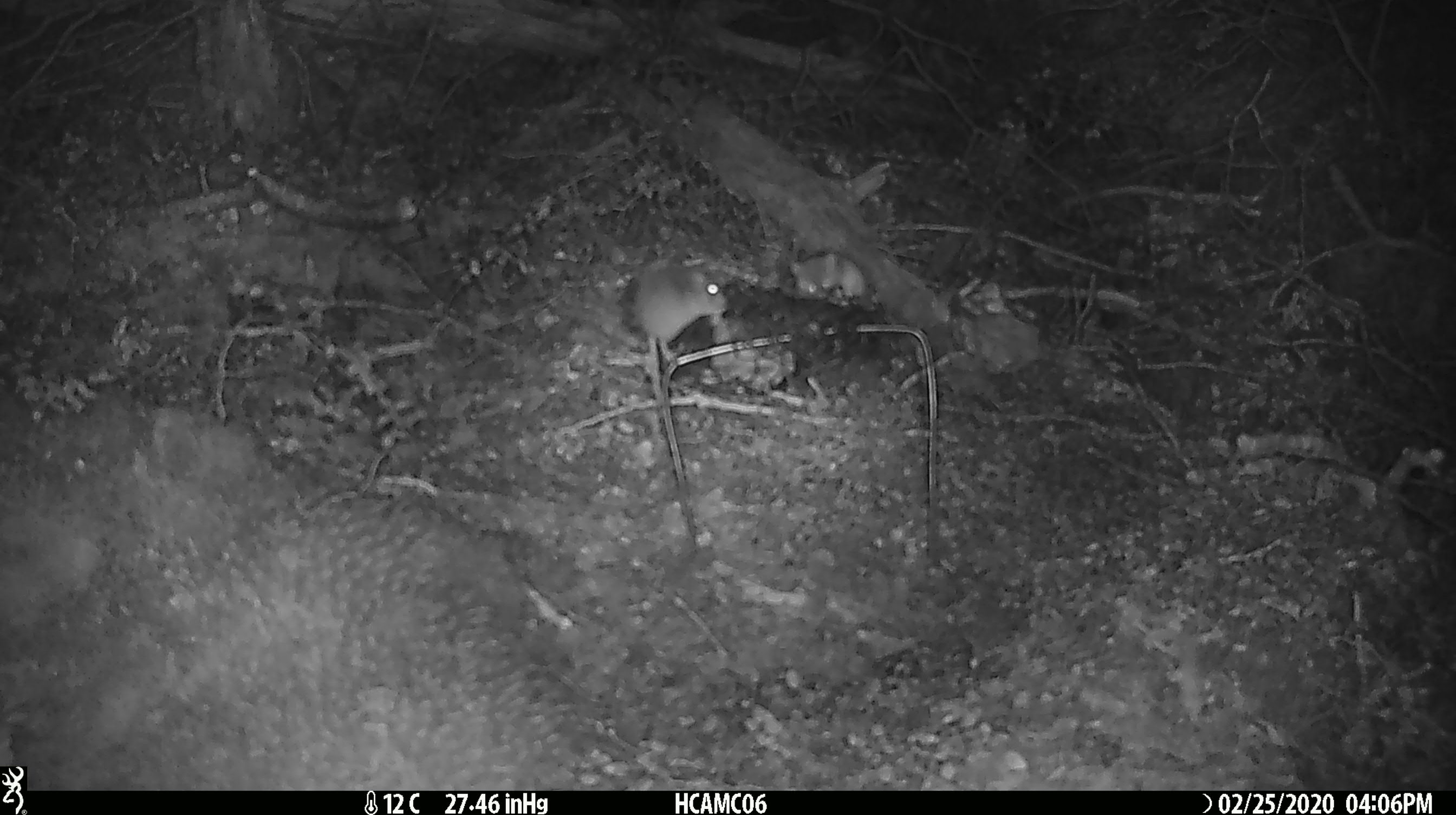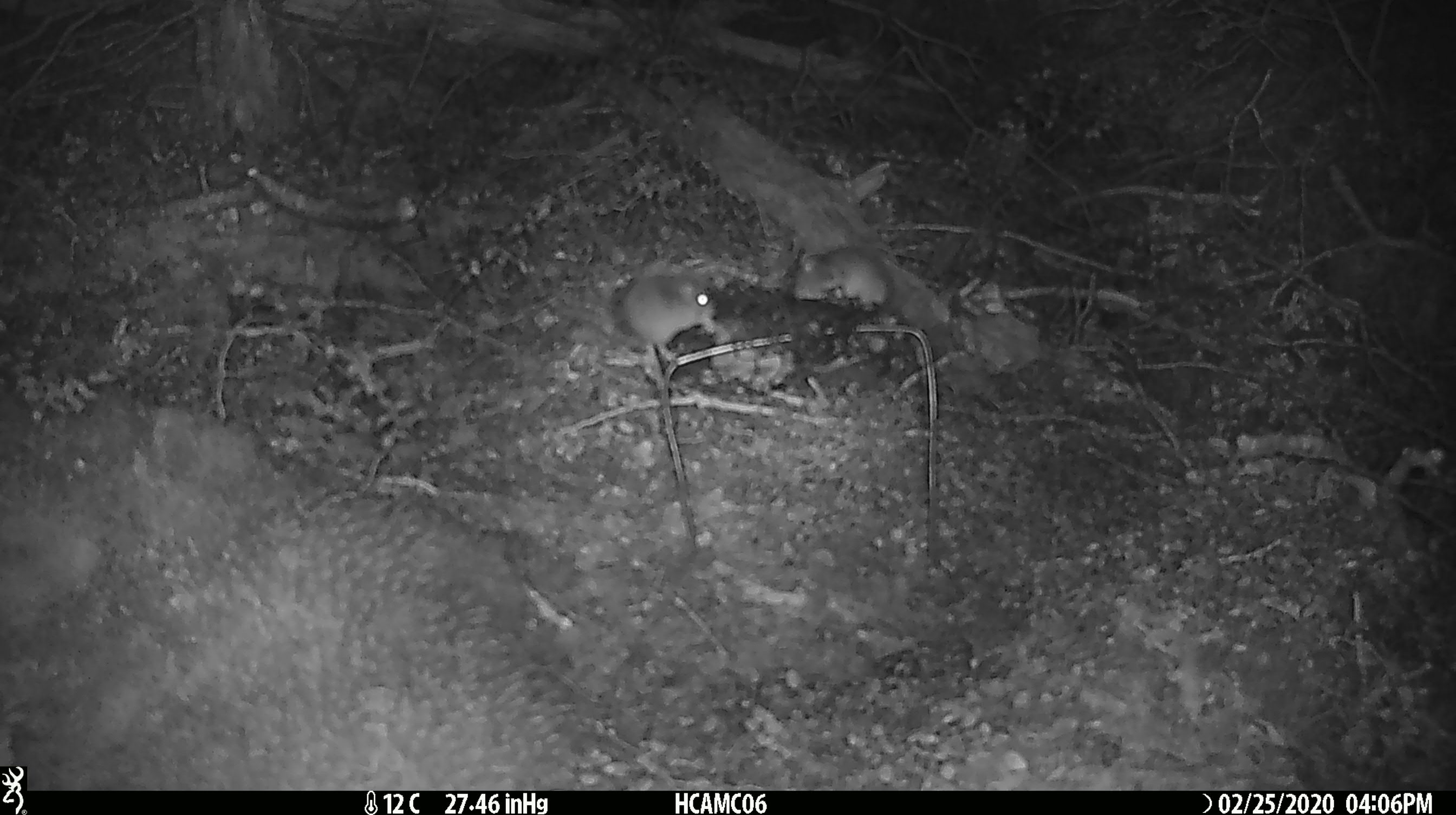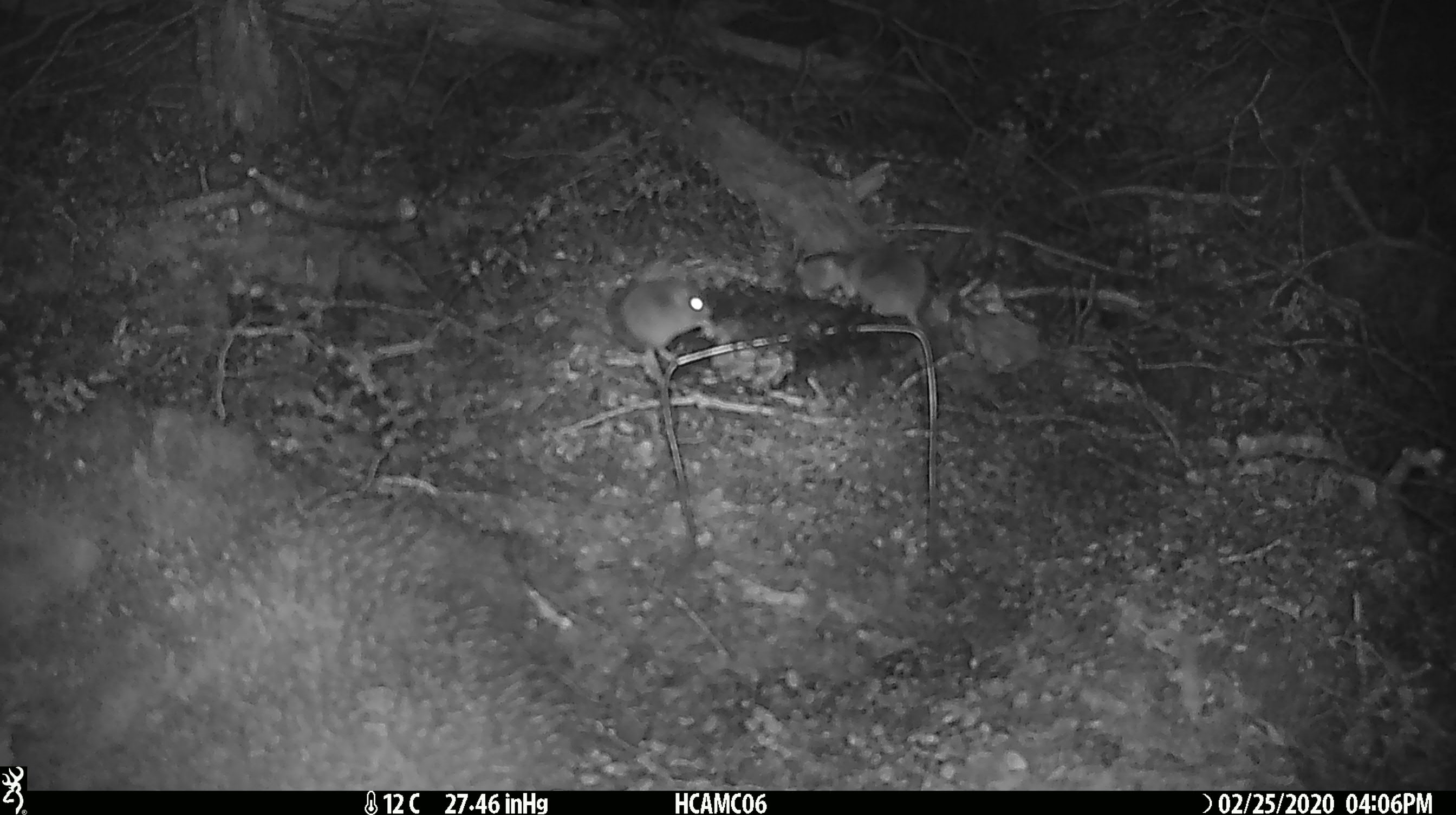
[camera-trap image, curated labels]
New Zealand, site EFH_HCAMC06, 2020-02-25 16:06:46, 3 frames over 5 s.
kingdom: Animalia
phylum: Chordata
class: Mammalia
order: Rodentia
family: Muridae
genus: Mus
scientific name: Mus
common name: mouse